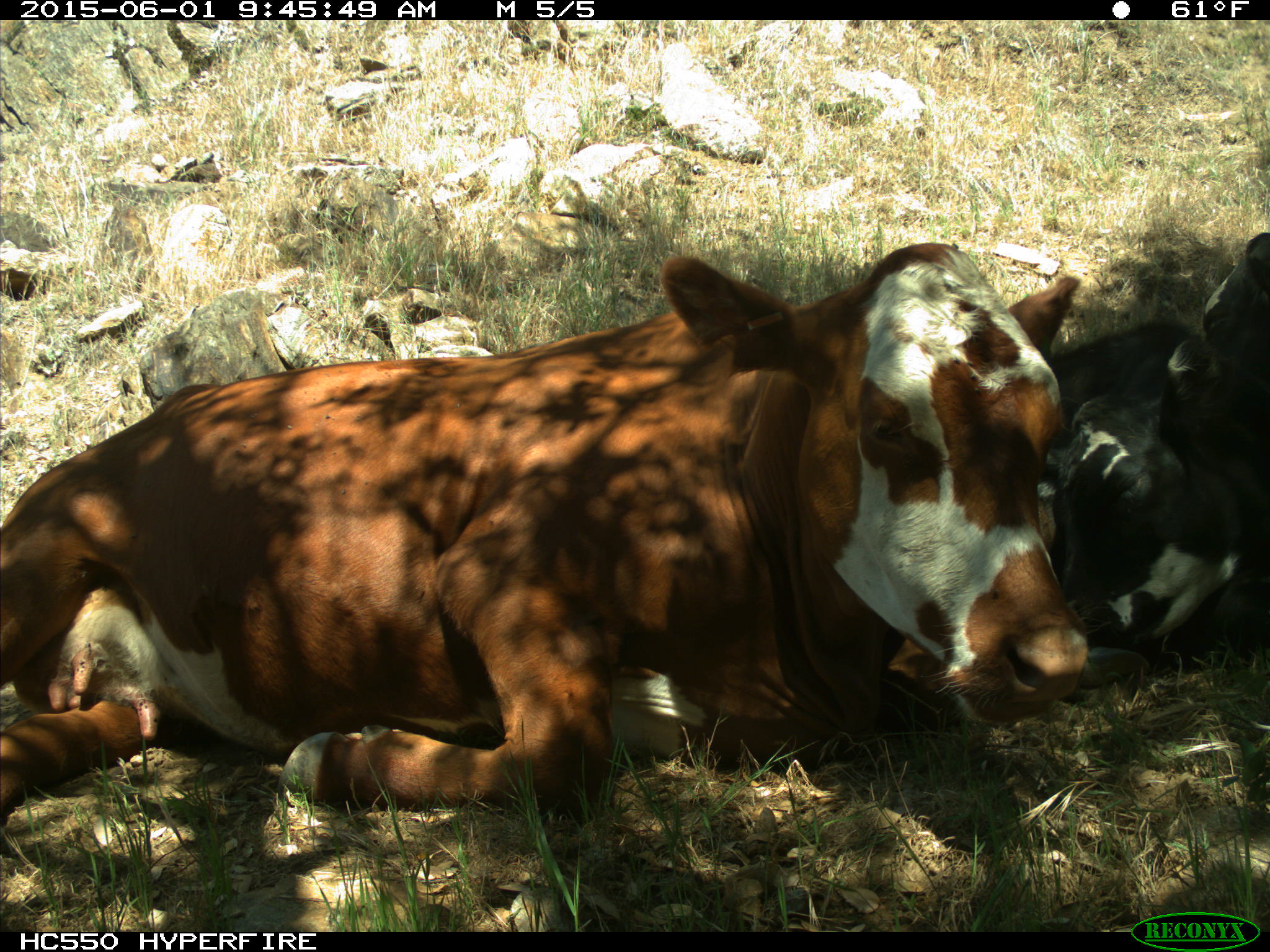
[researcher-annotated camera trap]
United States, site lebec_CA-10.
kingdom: Animalia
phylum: Chordata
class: Mammalia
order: Artiodactyla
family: Bovidae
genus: Bos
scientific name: Bos taurus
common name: domestic cow